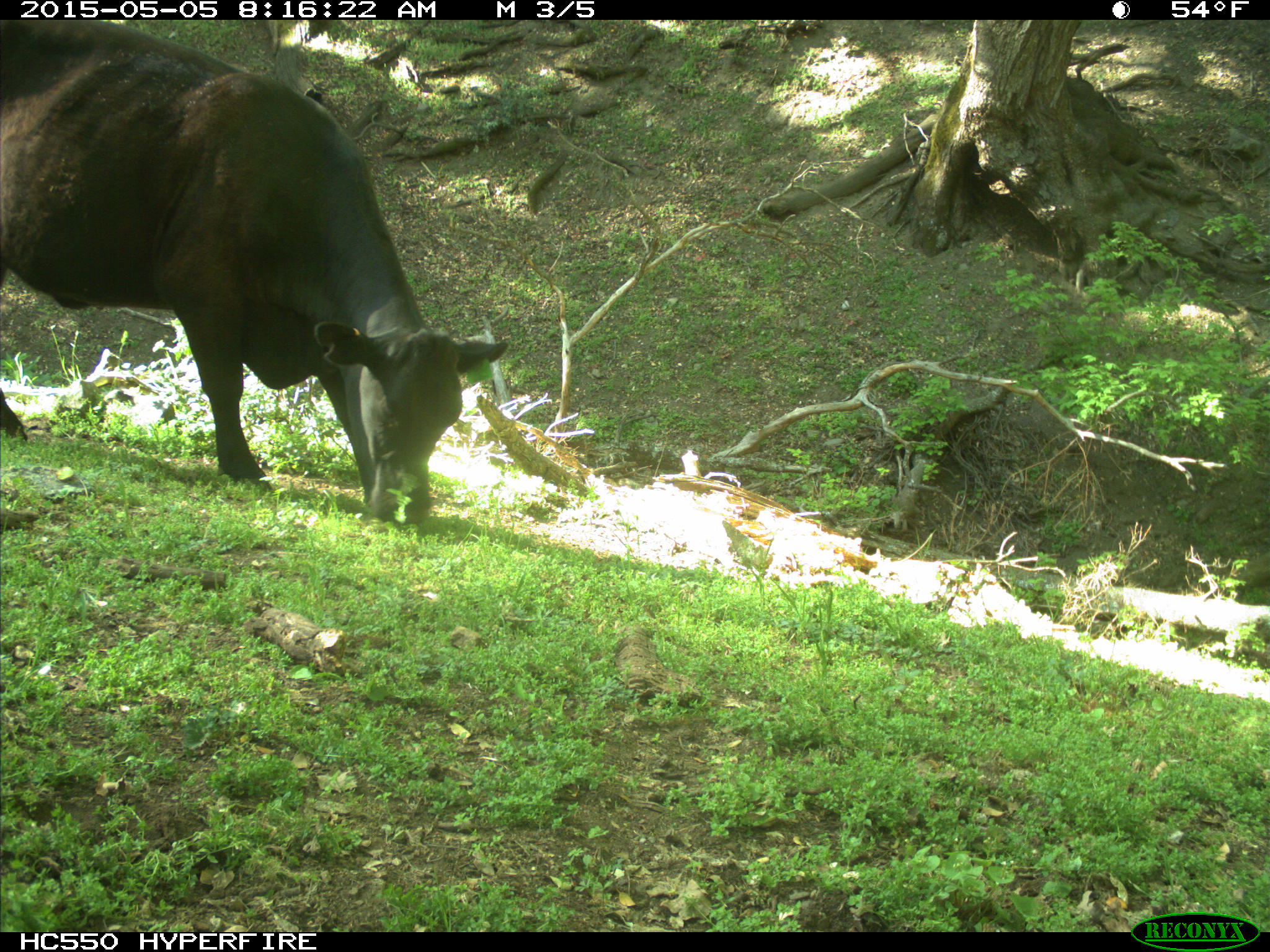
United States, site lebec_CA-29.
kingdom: Animalia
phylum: Chordata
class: Mammalia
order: Artiodactyla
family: Bovidae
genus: Bos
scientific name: Bos taurus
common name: domestic cow